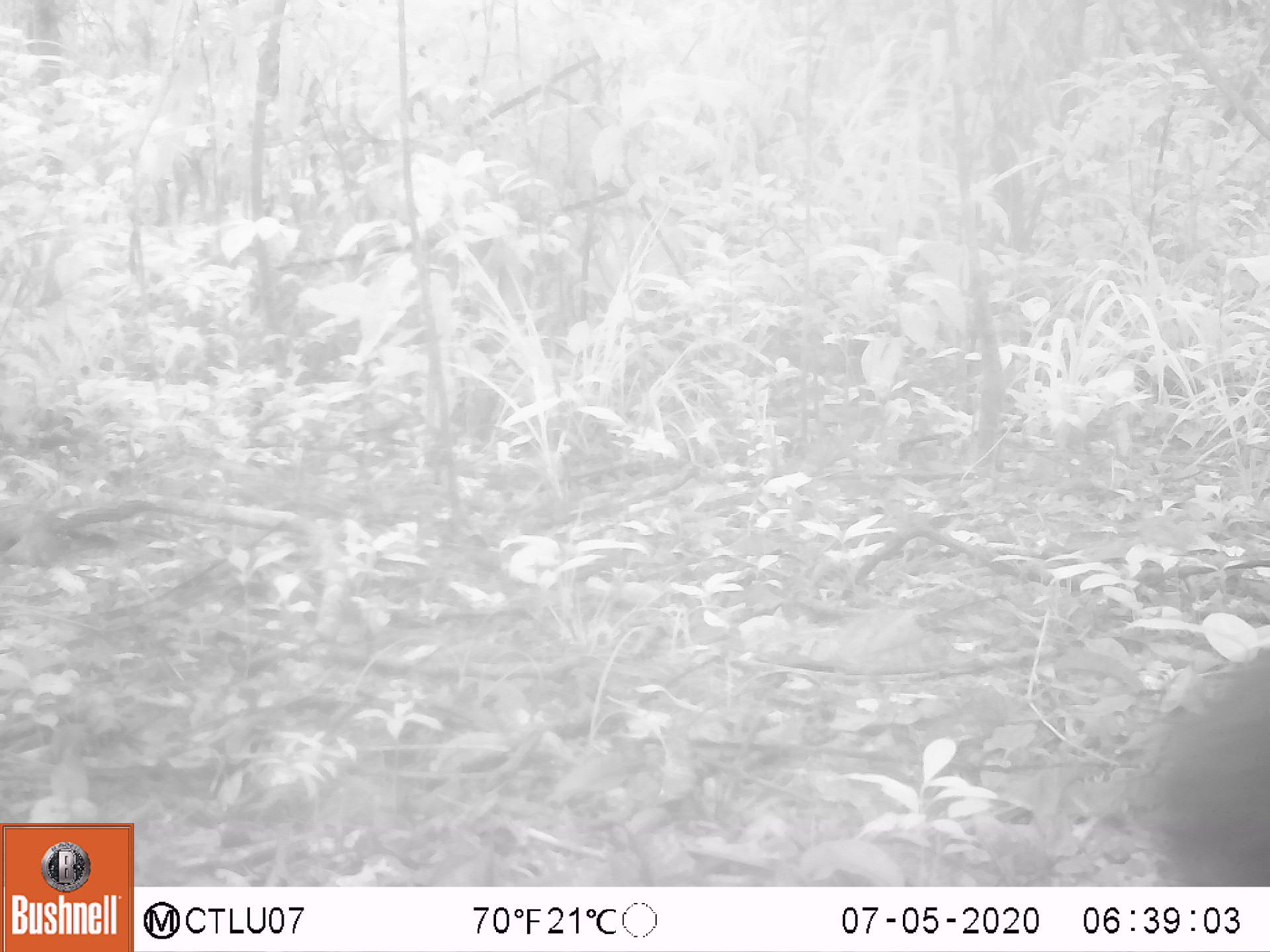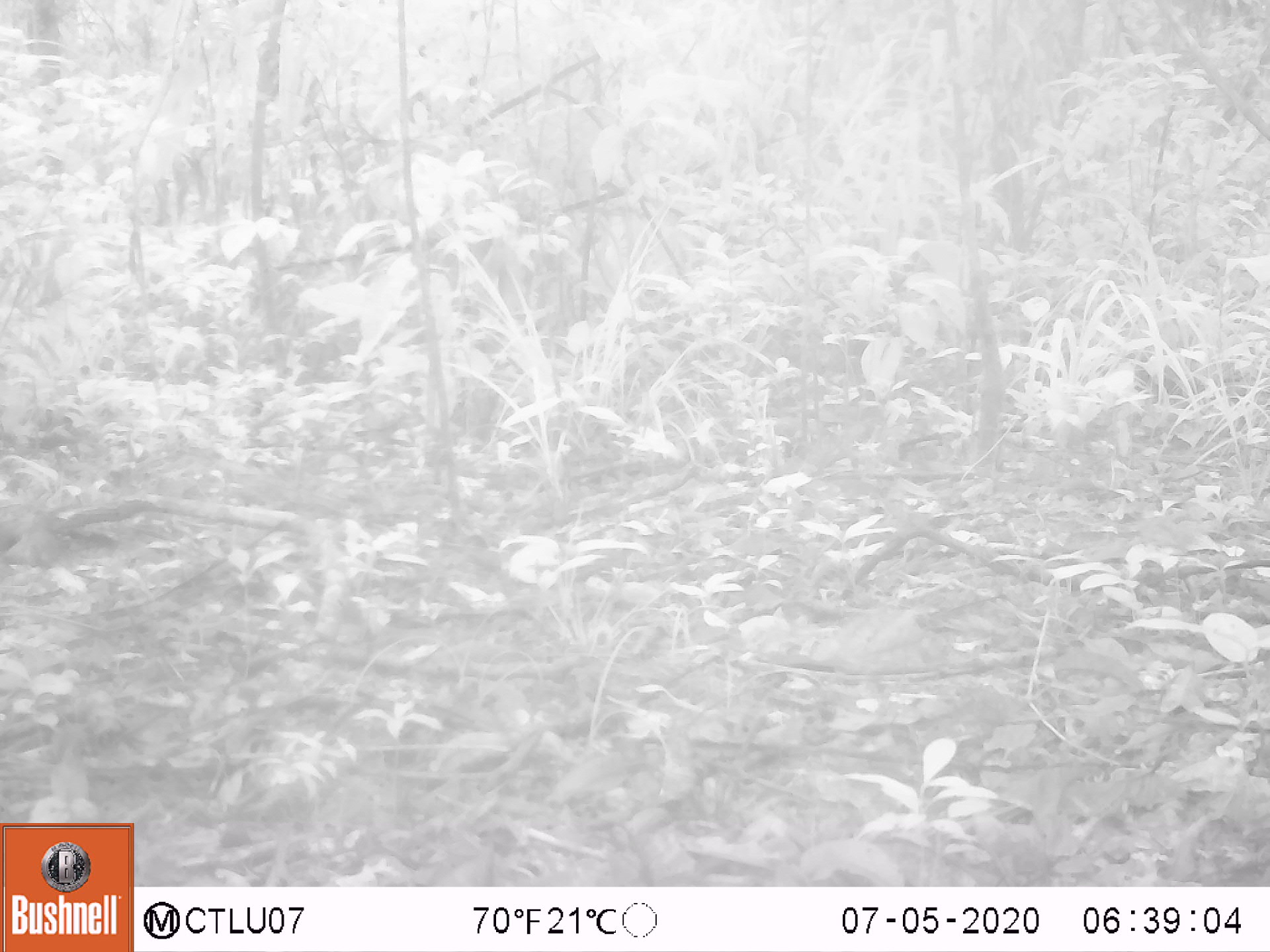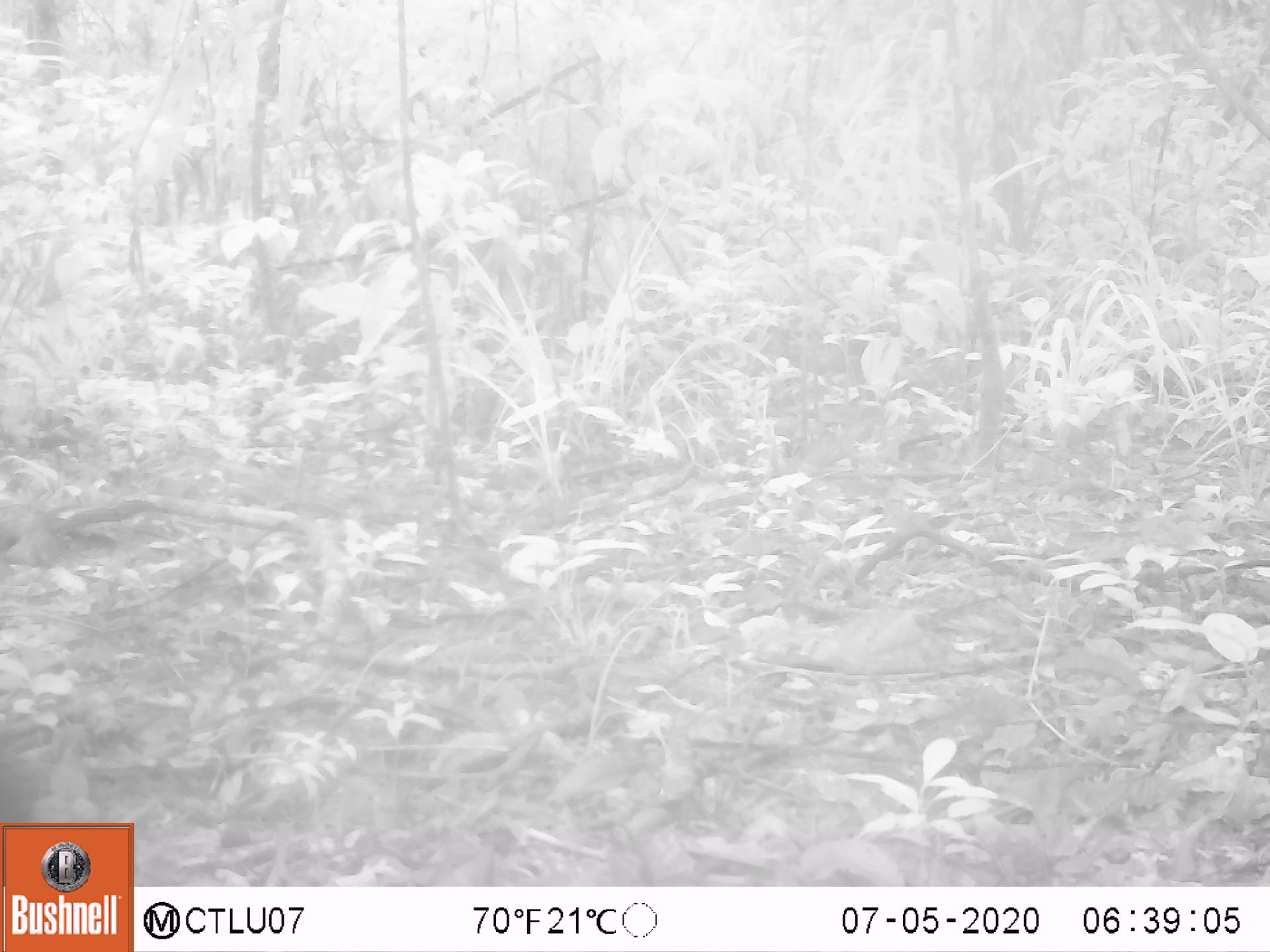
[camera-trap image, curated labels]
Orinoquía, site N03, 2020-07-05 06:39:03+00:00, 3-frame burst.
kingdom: Animalia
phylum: Chordata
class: Mammalia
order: Rodentia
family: Dasyproctidae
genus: Dasyprocta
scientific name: Dasyprocta fuliginosa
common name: black agouti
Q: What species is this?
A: Black agouti (Dasyprocta fuliginosa).